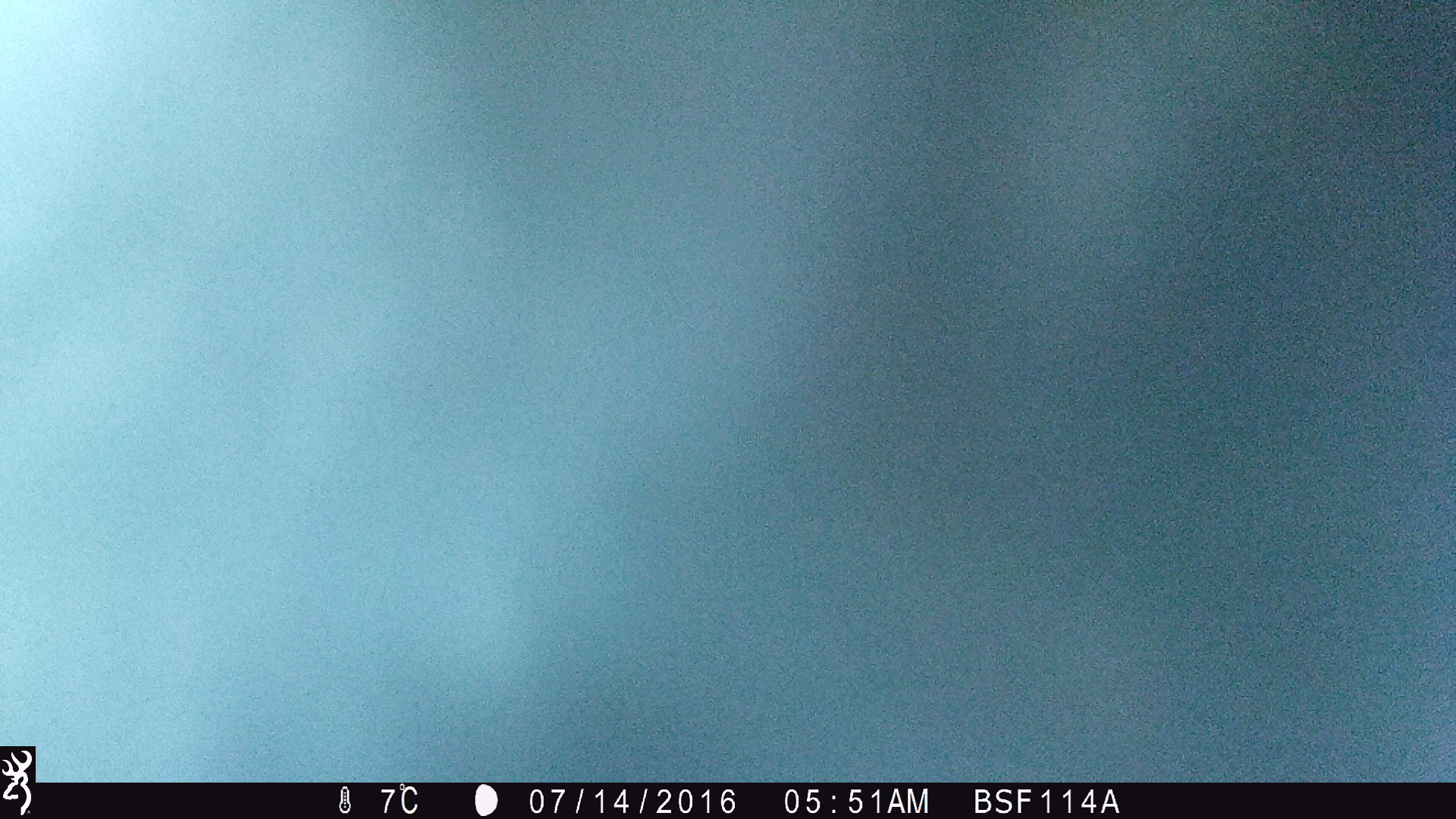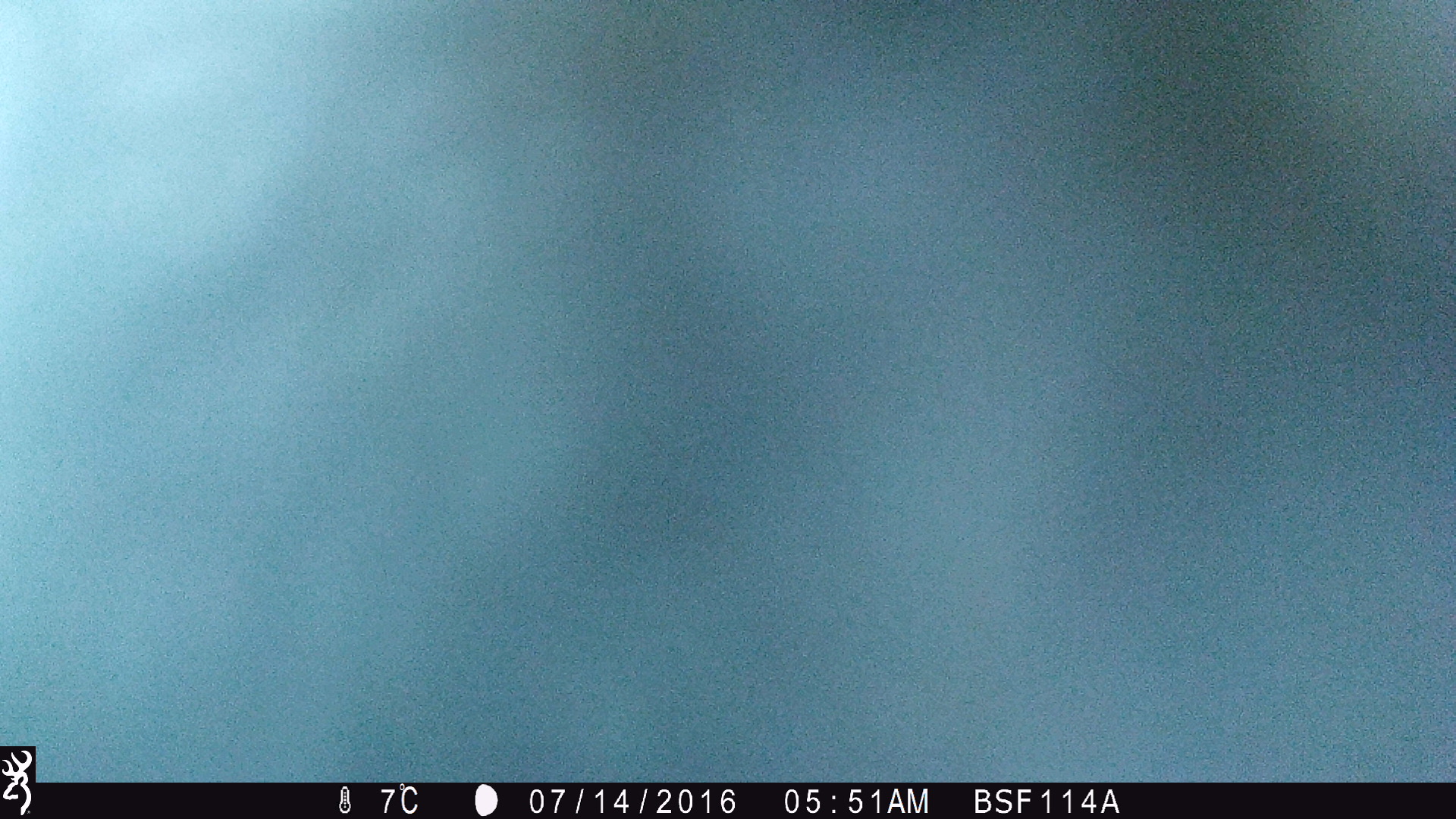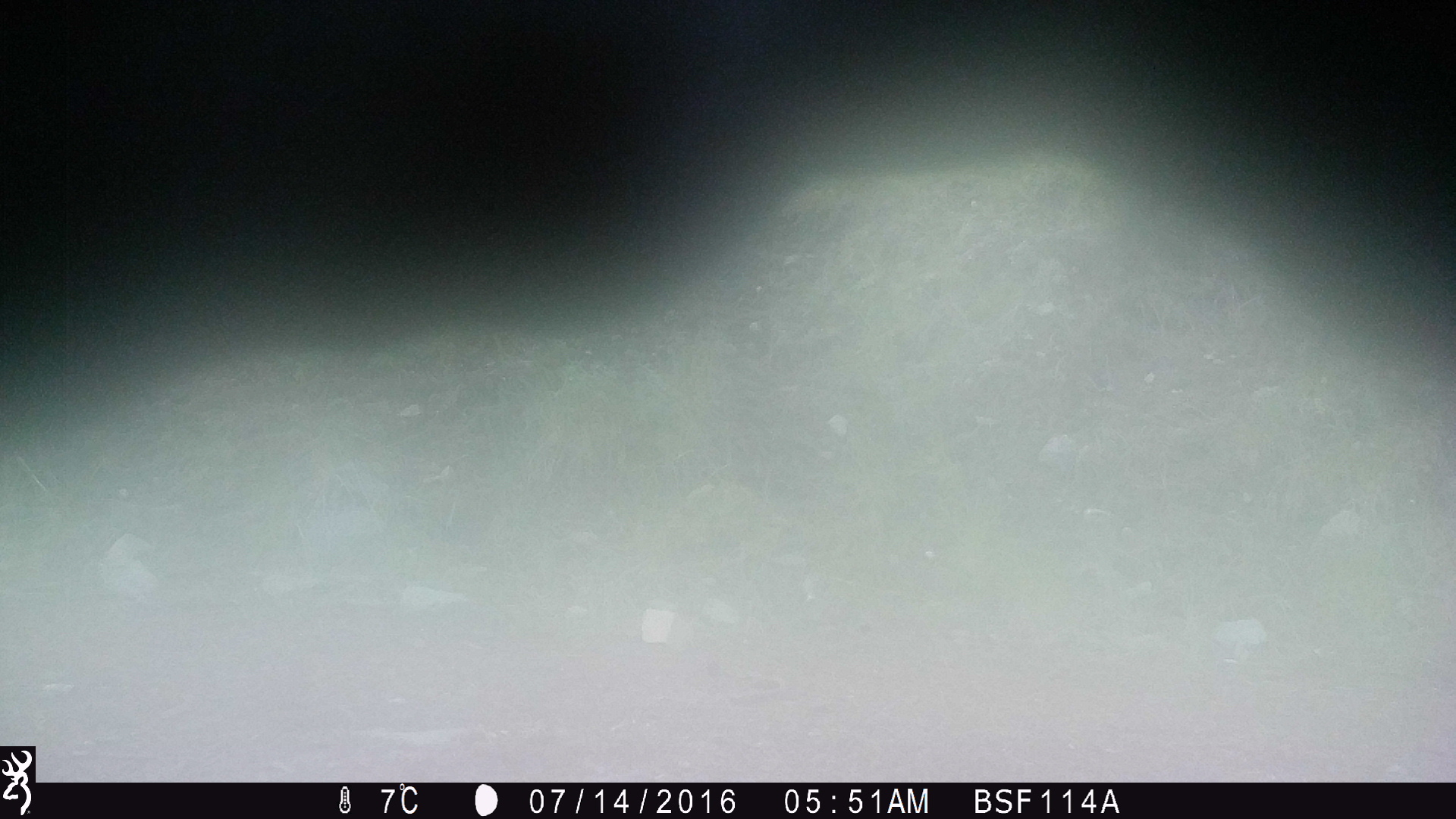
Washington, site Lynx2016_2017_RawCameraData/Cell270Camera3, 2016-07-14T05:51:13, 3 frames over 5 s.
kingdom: Animalia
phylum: Chordata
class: Mammalia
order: Artiodactyla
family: Bovidae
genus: Bos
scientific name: Bos taurus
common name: domestic cattle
Domestic cattle (Bos taurus). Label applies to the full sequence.